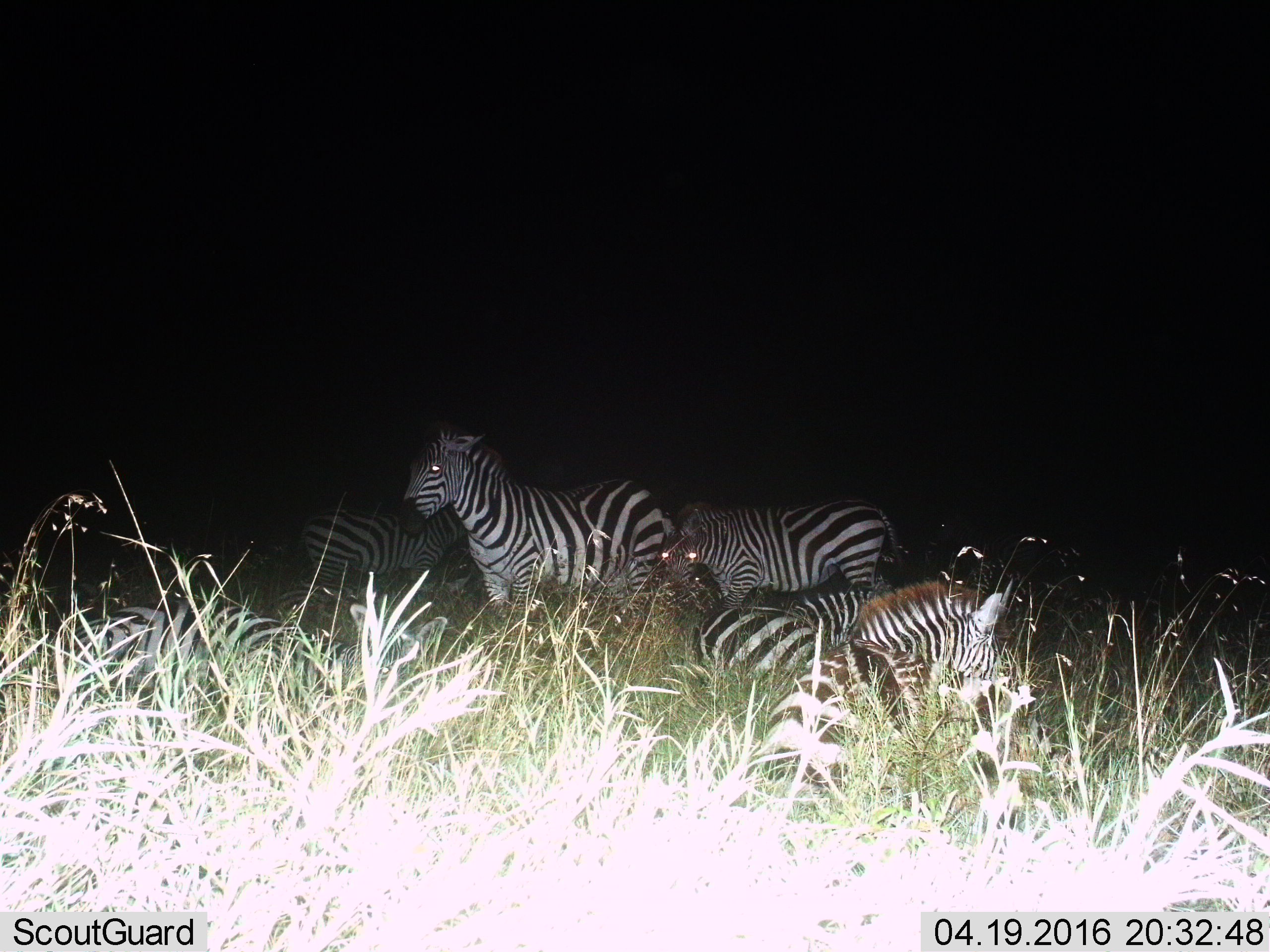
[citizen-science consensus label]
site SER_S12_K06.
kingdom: Animalia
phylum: Chordata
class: Mammalia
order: Perissodactyla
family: Equidae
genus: Equus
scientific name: Equus quagga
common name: plains zebra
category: zebraplains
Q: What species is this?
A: Zebraplains (plains zebra) (Equus quagga).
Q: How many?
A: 5.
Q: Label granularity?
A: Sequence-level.